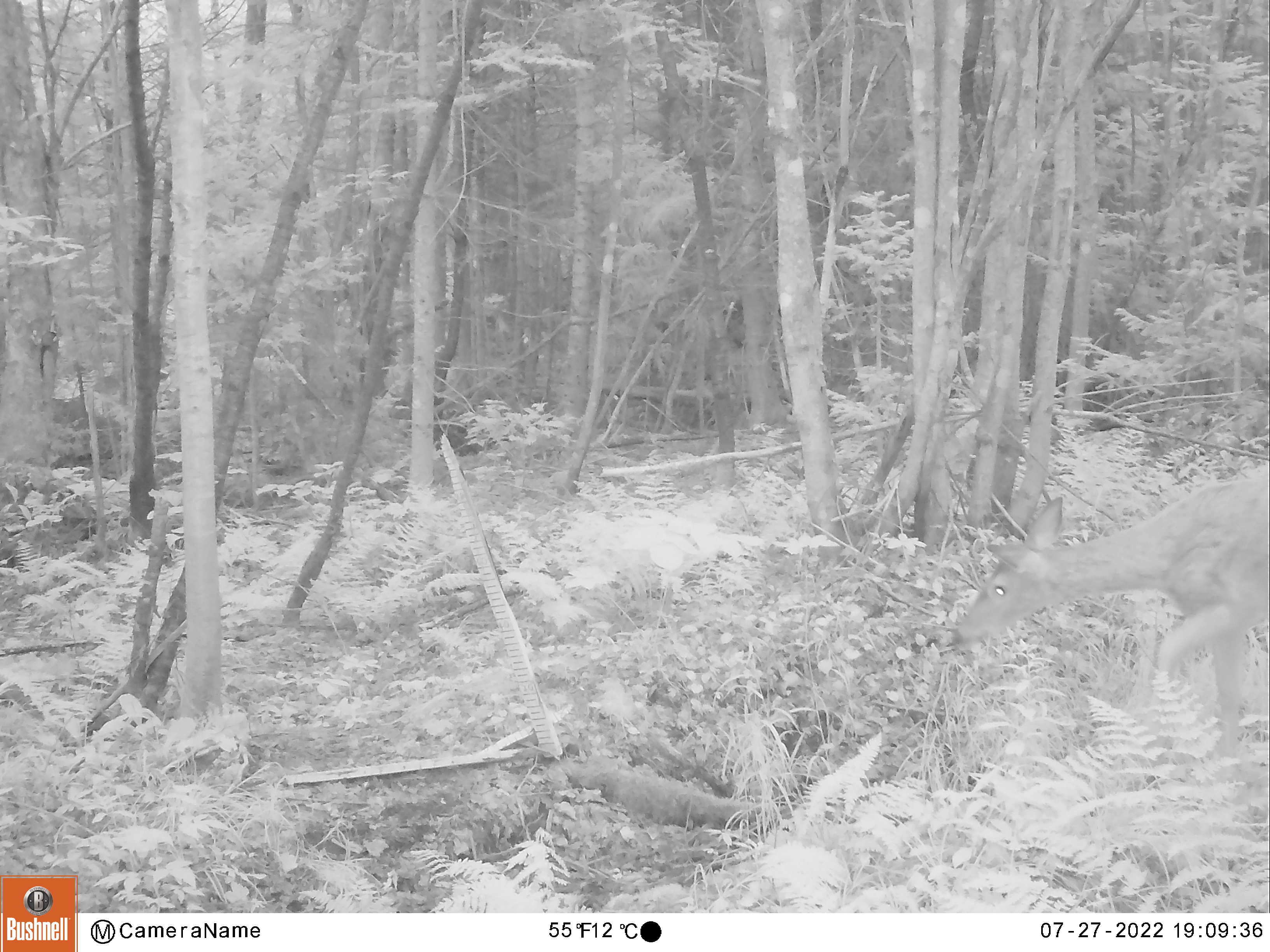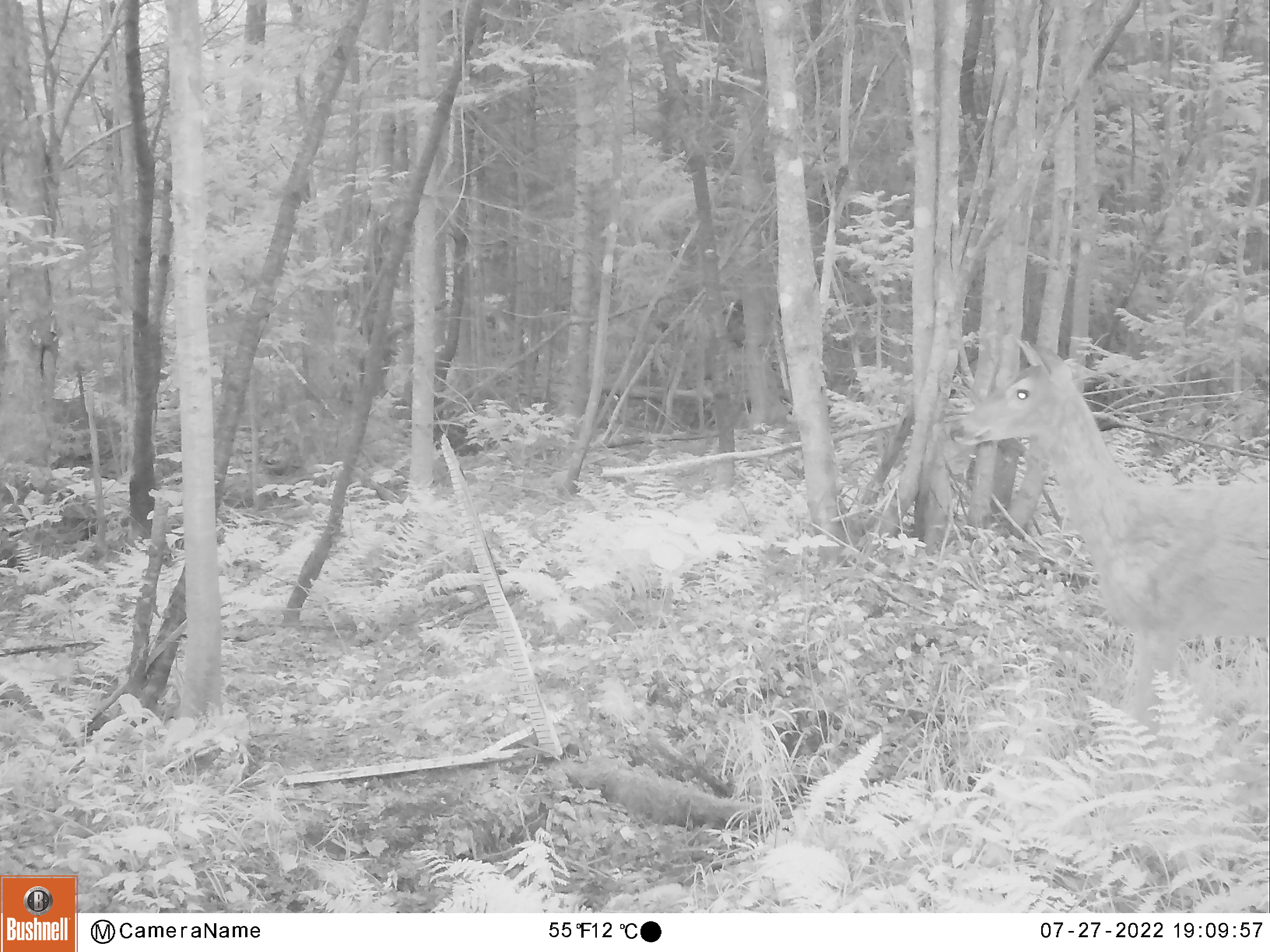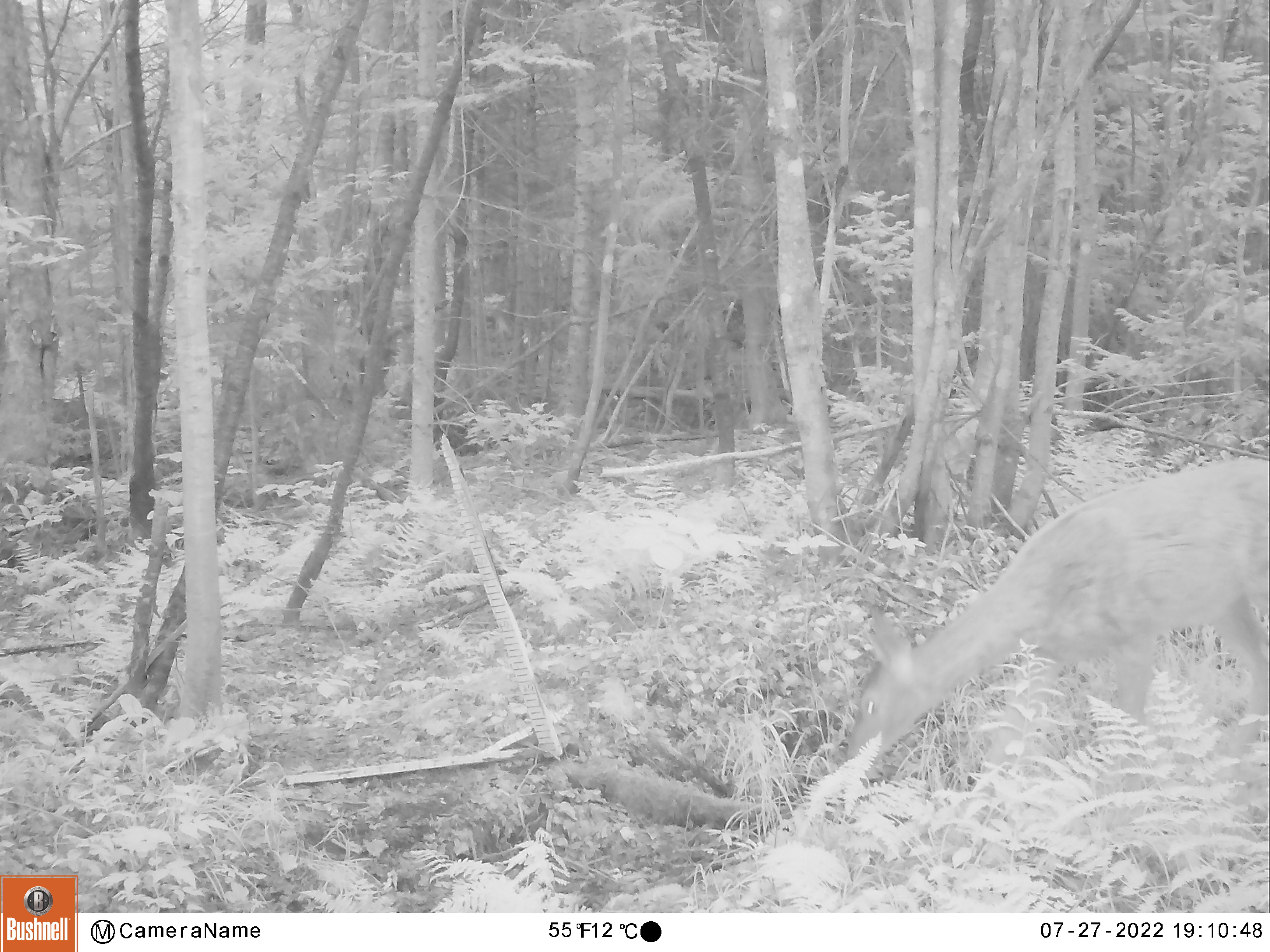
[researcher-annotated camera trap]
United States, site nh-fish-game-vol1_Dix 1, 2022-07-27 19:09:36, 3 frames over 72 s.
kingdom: Animalia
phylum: Chordata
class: Mammalia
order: Artiodactyla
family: Cervidae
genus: Odocoileus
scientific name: Odocoileus virginianus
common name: white-tailed deer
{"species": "white-tailed deer (Odocoileus virginianus)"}